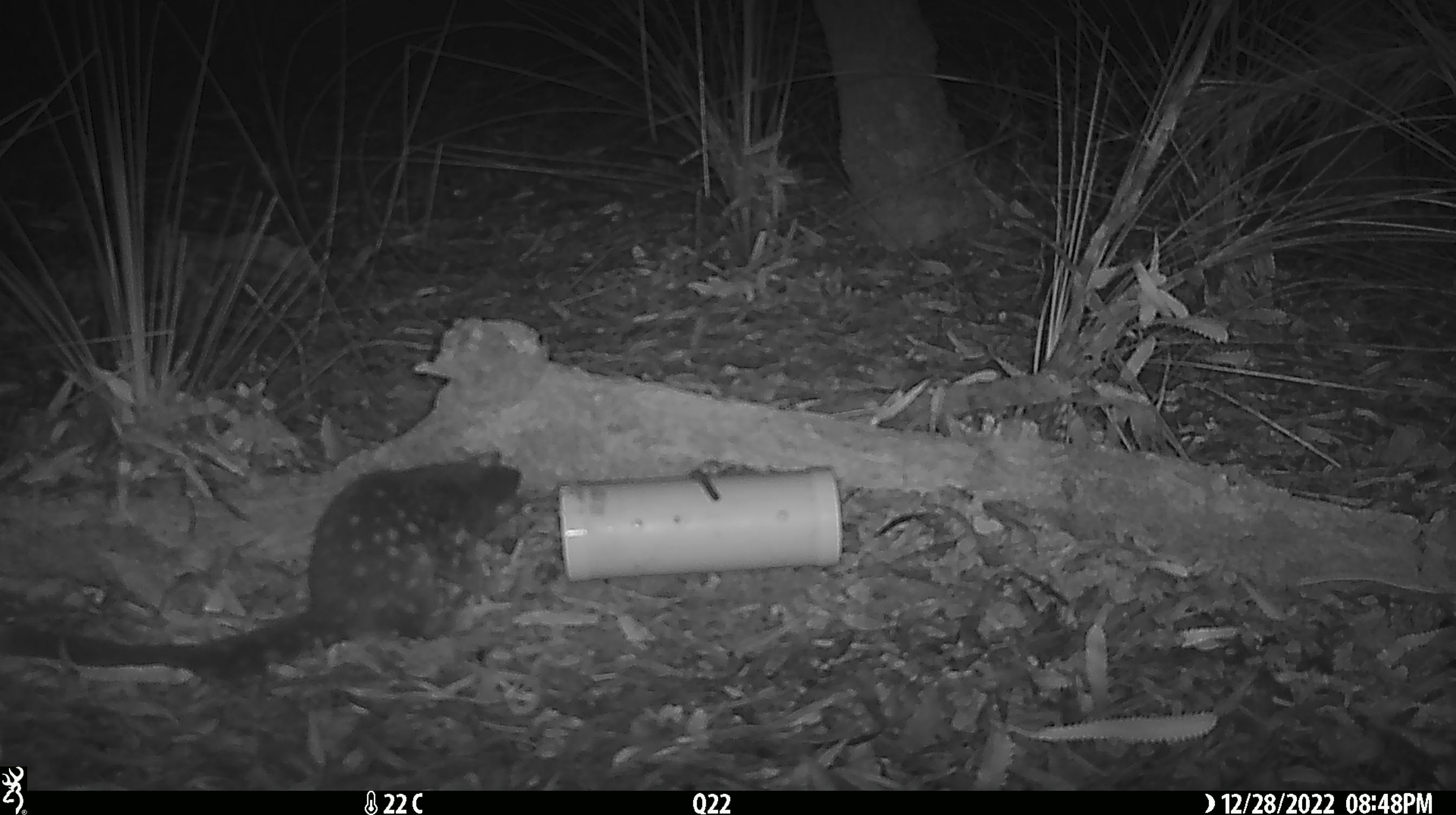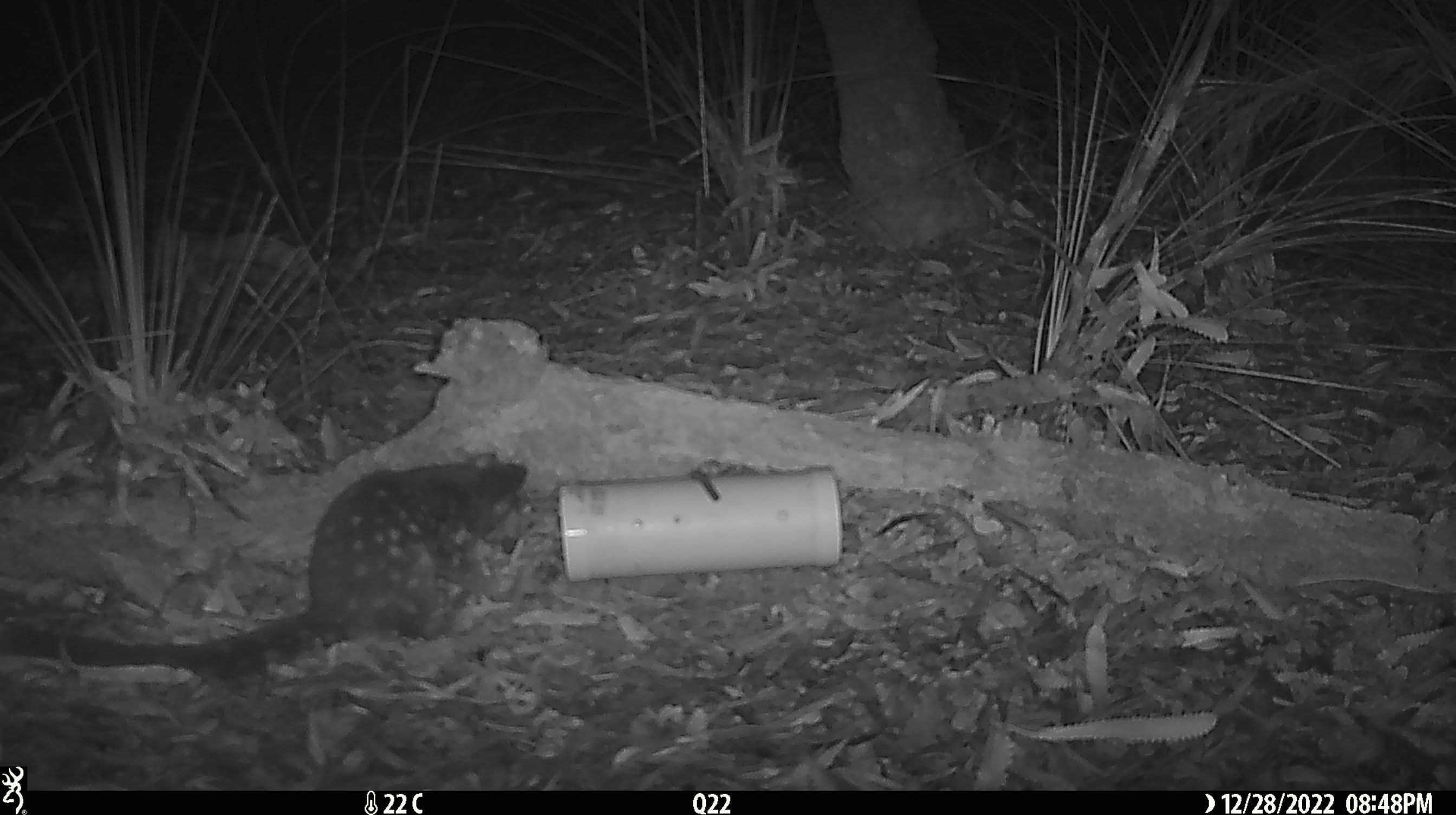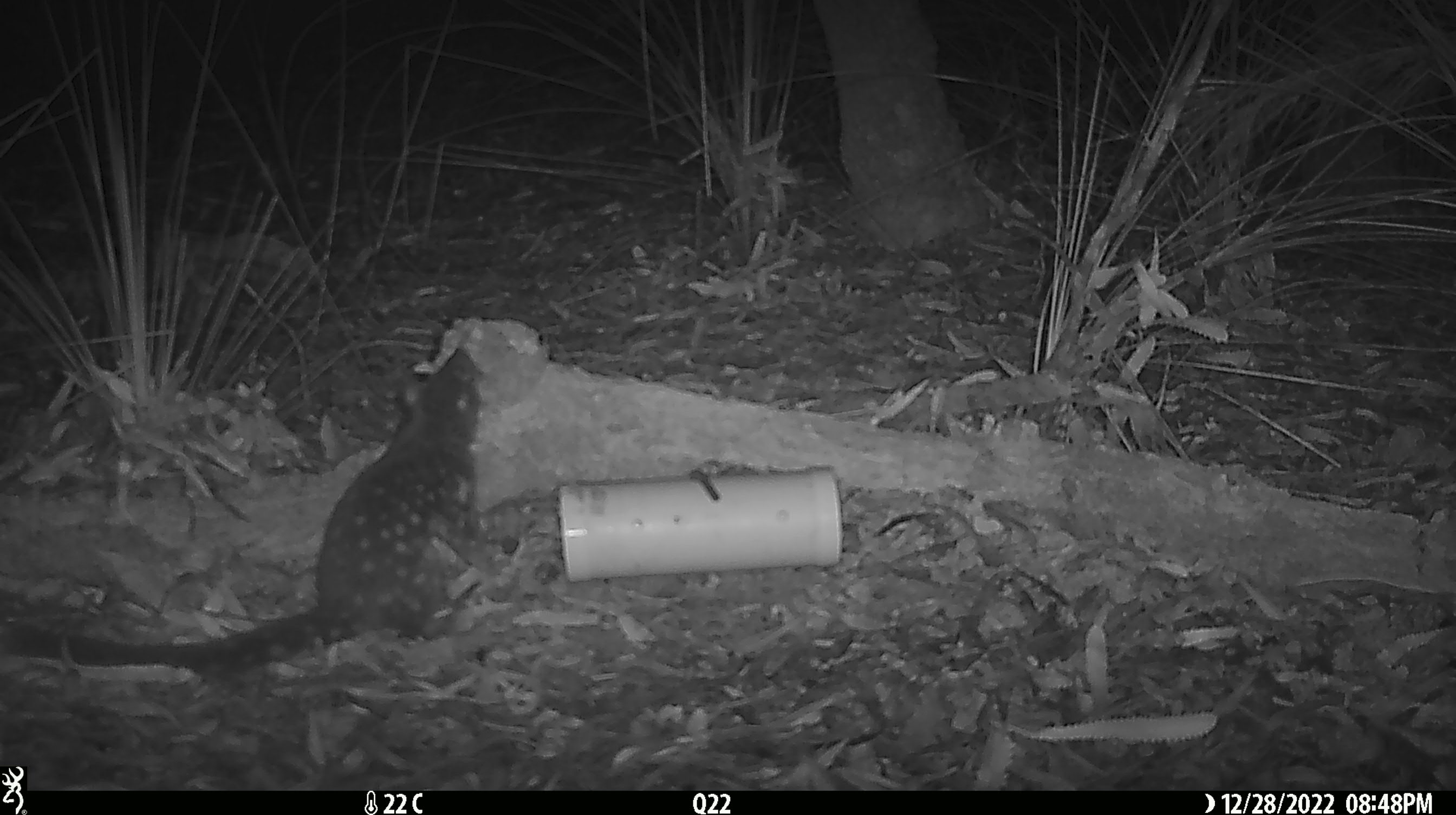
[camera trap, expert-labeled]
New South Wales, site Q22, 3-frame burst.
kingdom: Animalia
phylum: Chordata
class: Mammalia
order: Dasyuromorphia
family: Dasyuridae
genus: Dasyurus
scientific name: Dasyurus maculatus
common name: spotted-tailed quoll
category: quoll